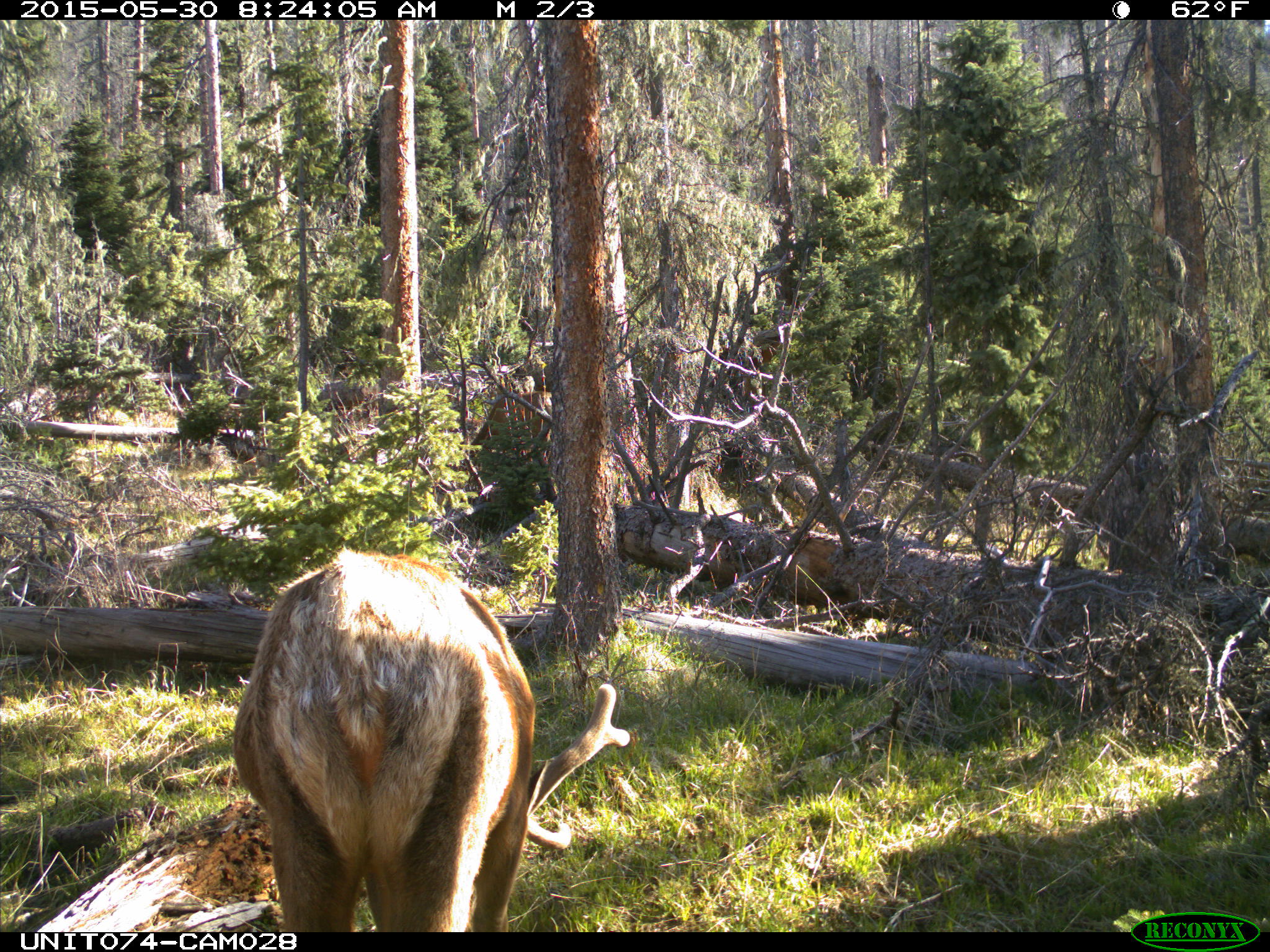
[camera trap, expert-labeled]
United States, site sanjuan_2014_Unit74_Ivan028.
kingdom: Animalia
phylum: Chordata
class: Mammalia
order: Artiodactyla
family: Cervidae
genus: Cervus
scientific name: Cervus elaphus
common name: red deer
Cervus elaphus (red deer).